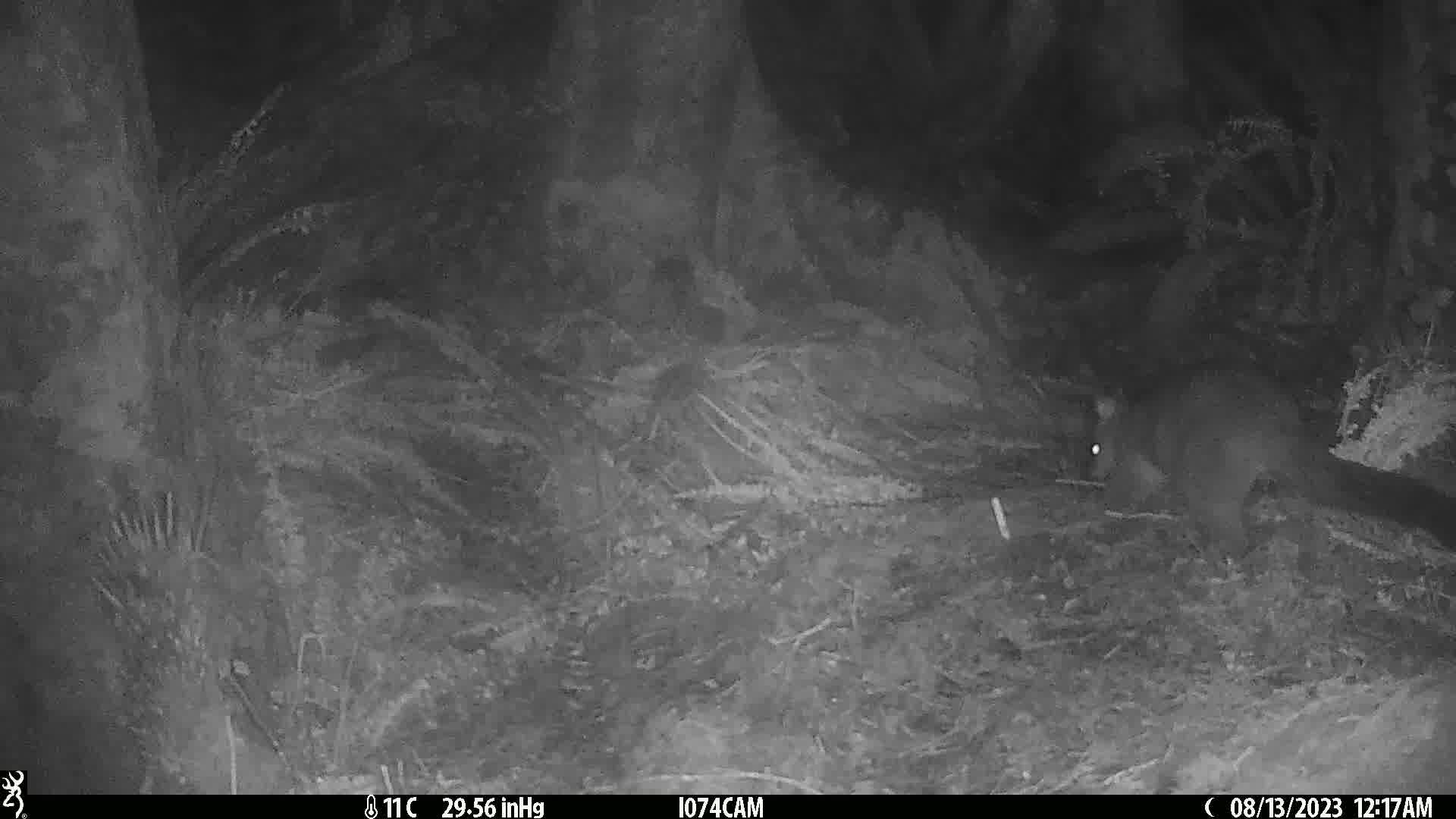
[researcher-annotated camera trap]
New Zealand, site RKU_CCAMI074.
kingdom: Animalia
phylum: Chordata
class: Mammalia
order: Diprotodontia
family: Phalangeridae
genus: Trichosurus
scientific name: Trichosurus vulpecula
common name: common brushtail possum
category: possum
Possum (common brushtail possum) (Trichosurus vulpecula).